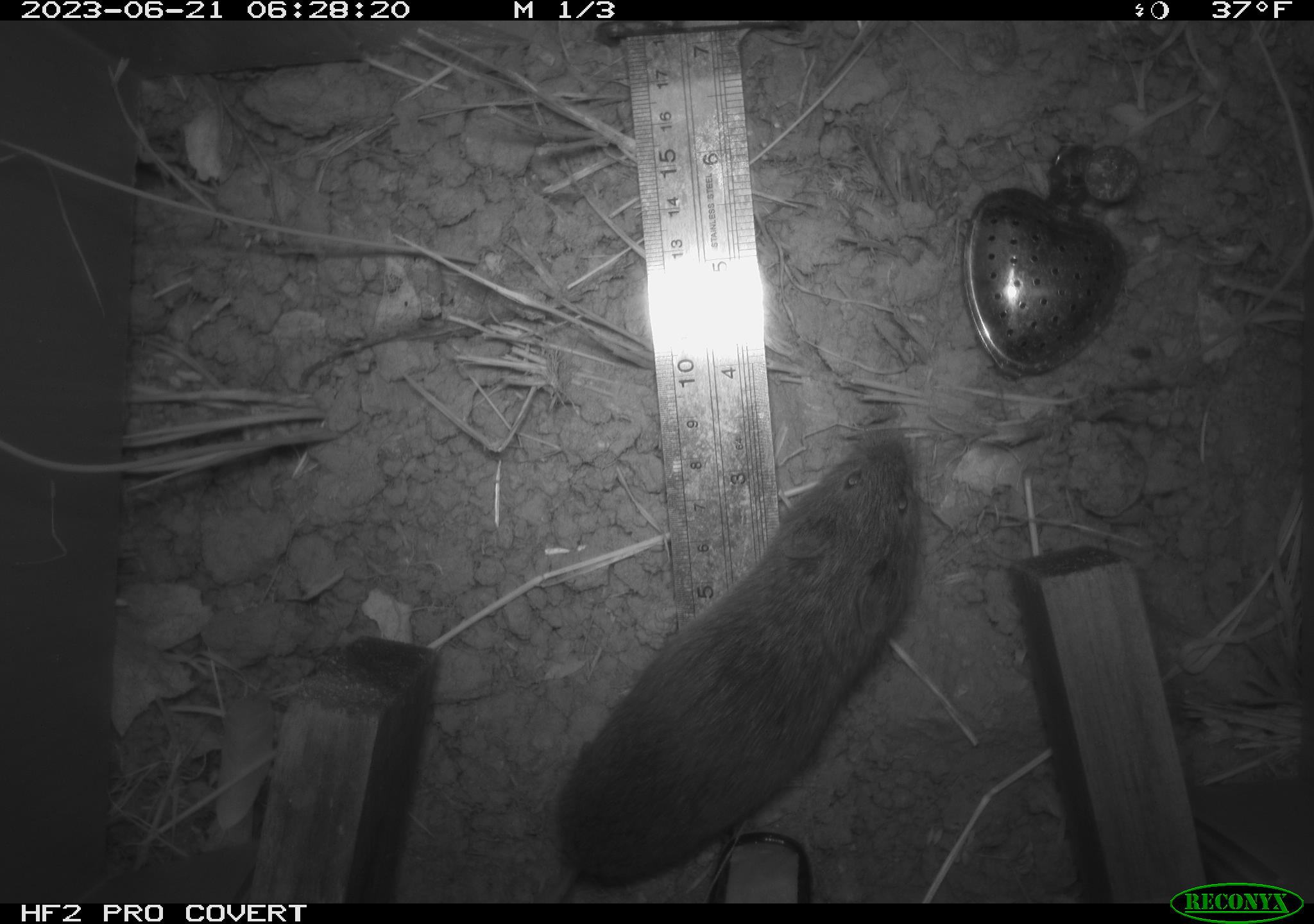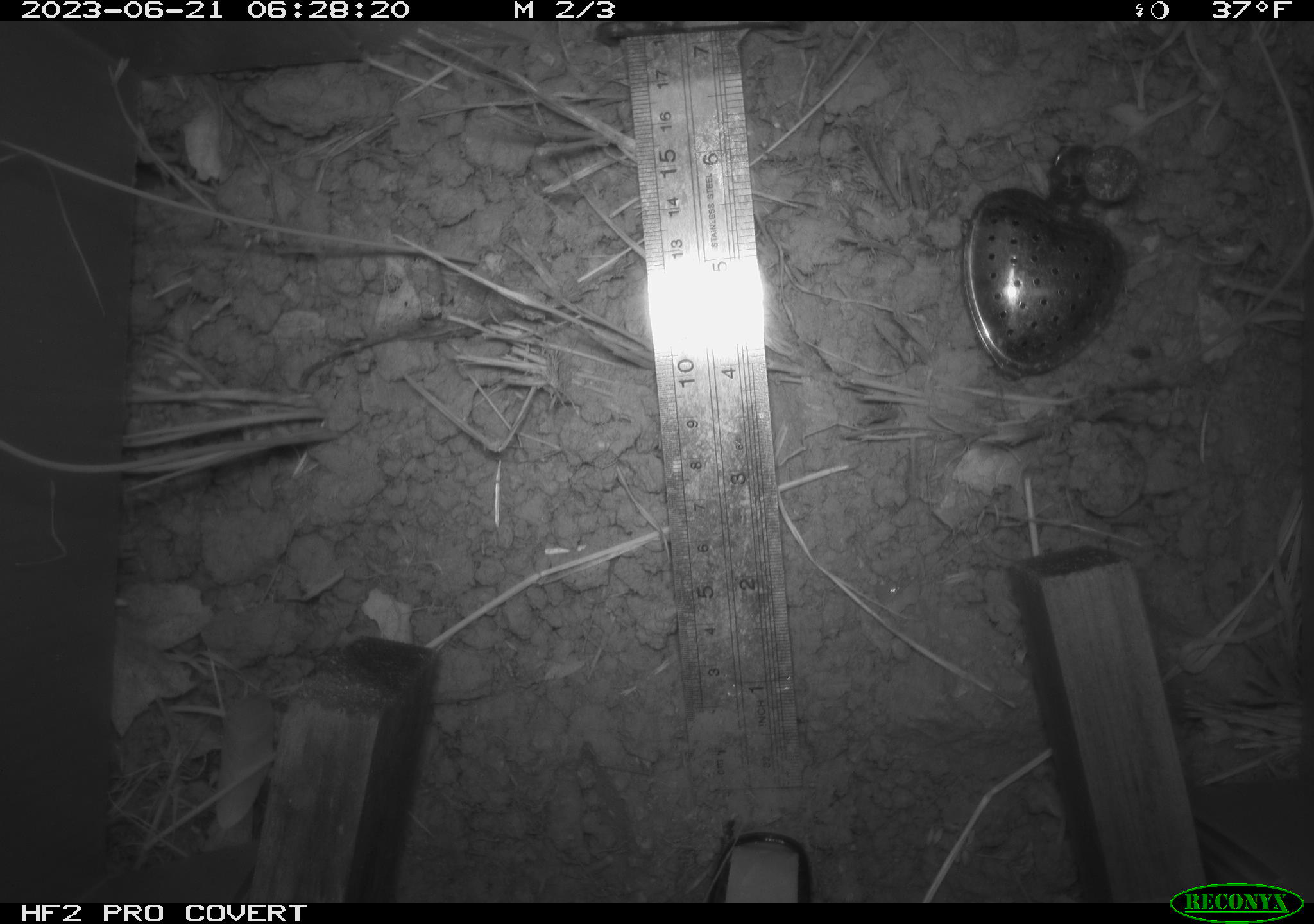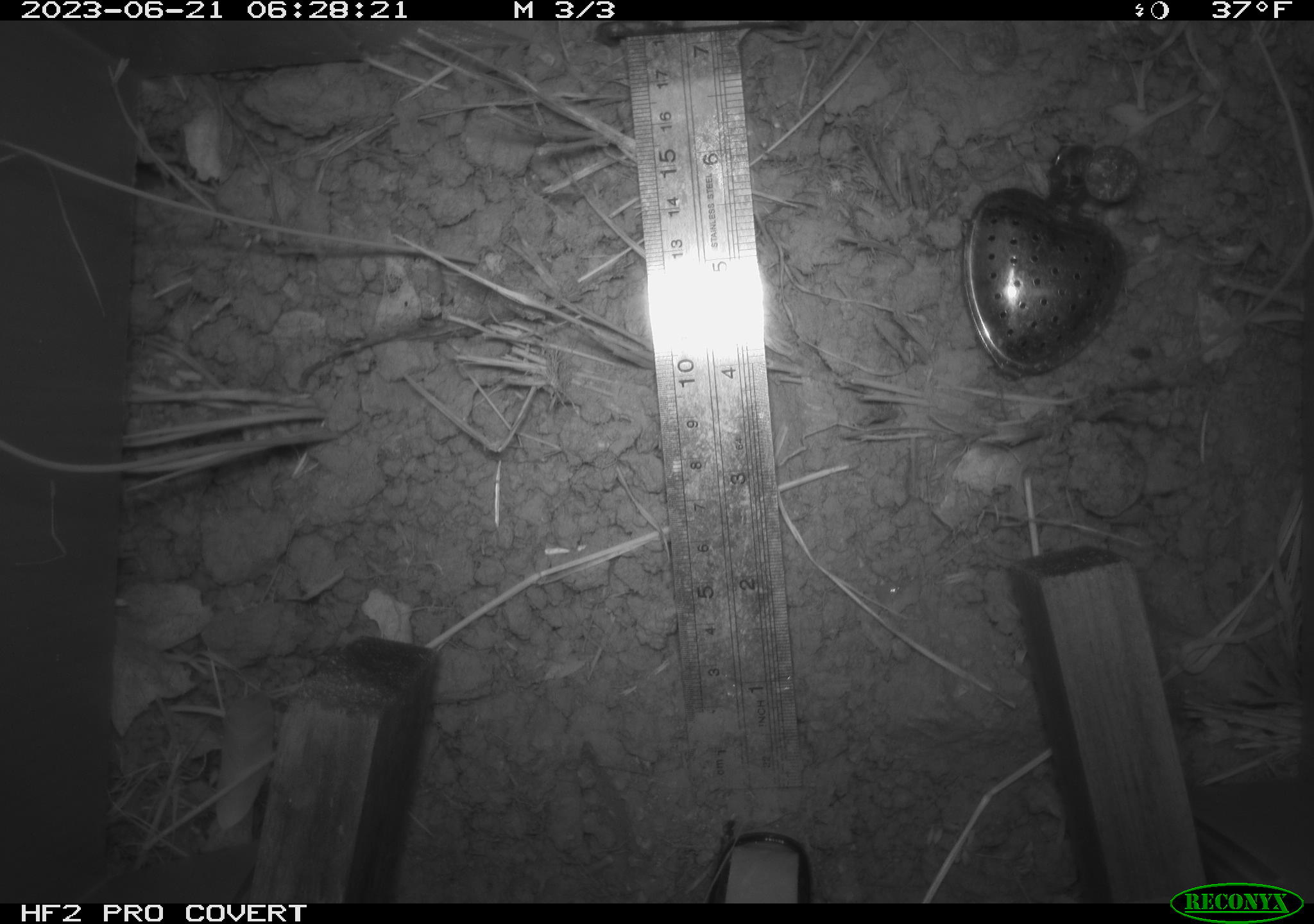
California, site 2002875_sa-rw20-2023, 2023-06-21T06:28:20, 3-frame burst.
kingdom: Animalia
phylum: Chordata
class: Mammalia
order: Rodentia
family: Cricetidae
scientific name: Arvicolinae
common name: voles, lemmings, and muskrats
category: arvicolinae subfamily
Arvicolinae subfamily (voles, lemmings, and muskrats) (Arvicolinae).